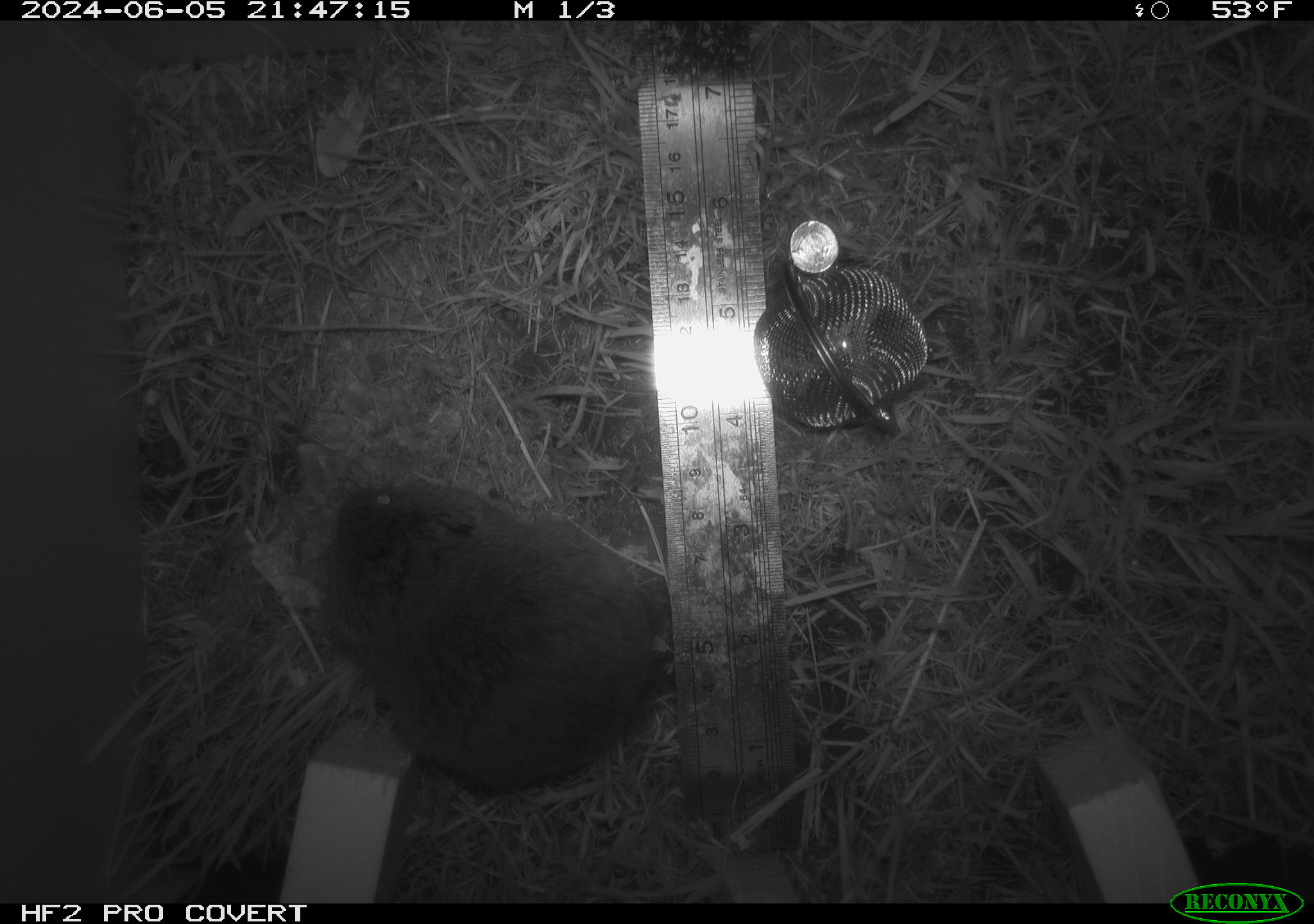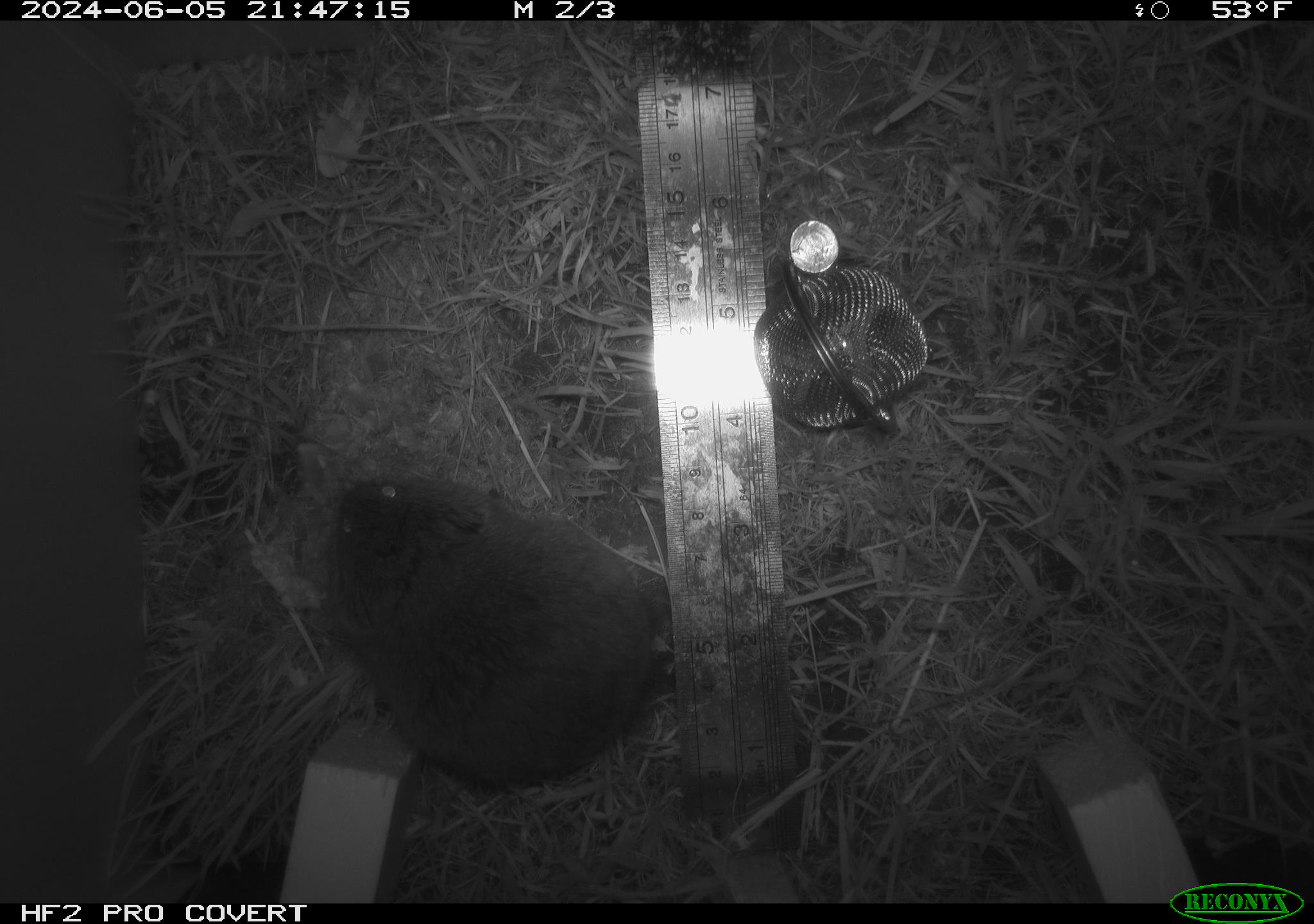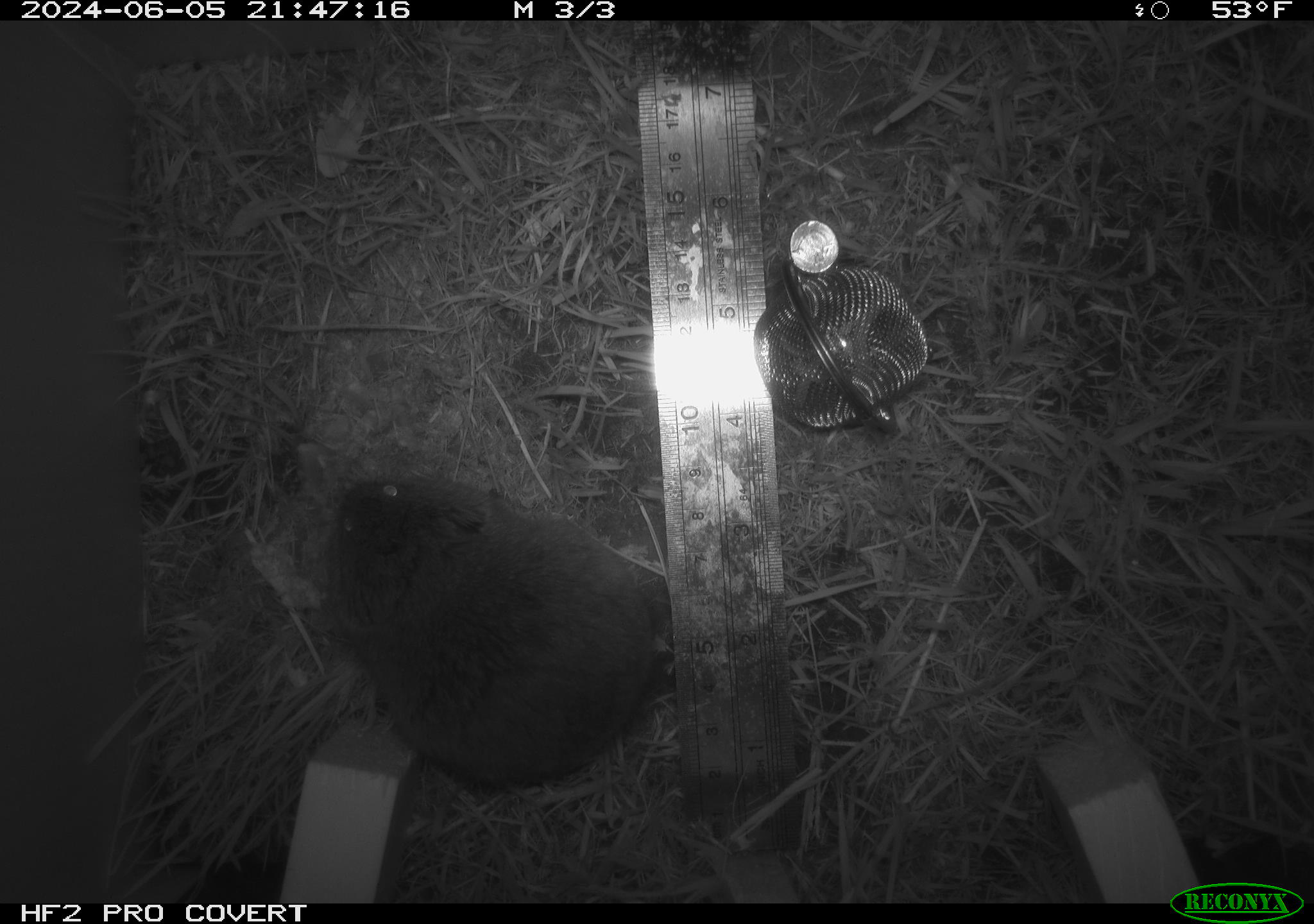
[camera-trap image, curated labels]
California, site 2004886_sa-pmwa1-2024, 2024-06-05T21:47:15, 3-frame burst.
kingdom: Animalia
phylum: Chordata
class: Mammalia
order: Rodentia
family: Cricetidae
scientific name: Arvicolinae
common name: voles, lemmings, and muskrats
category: arvicolinae subfamily